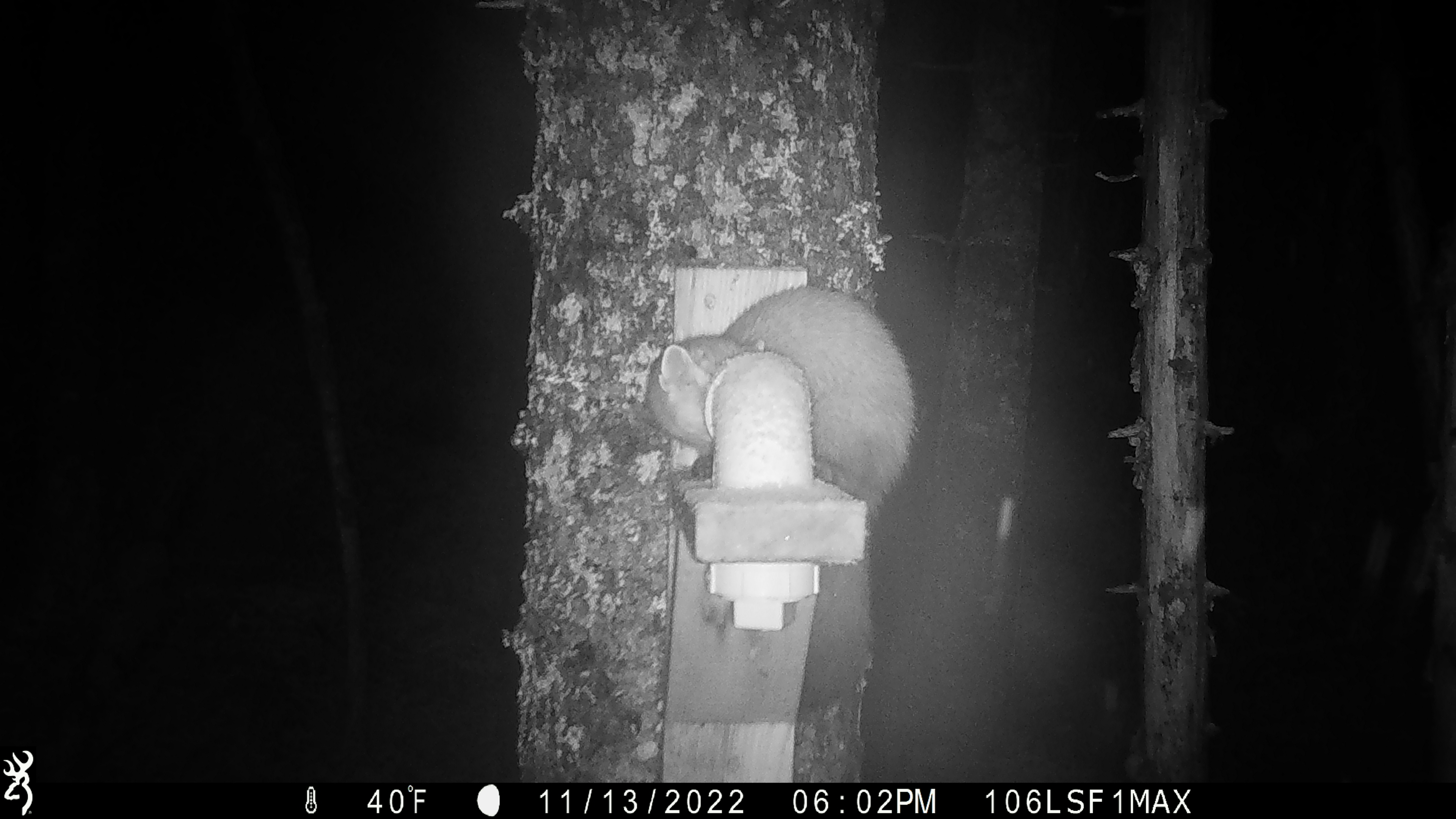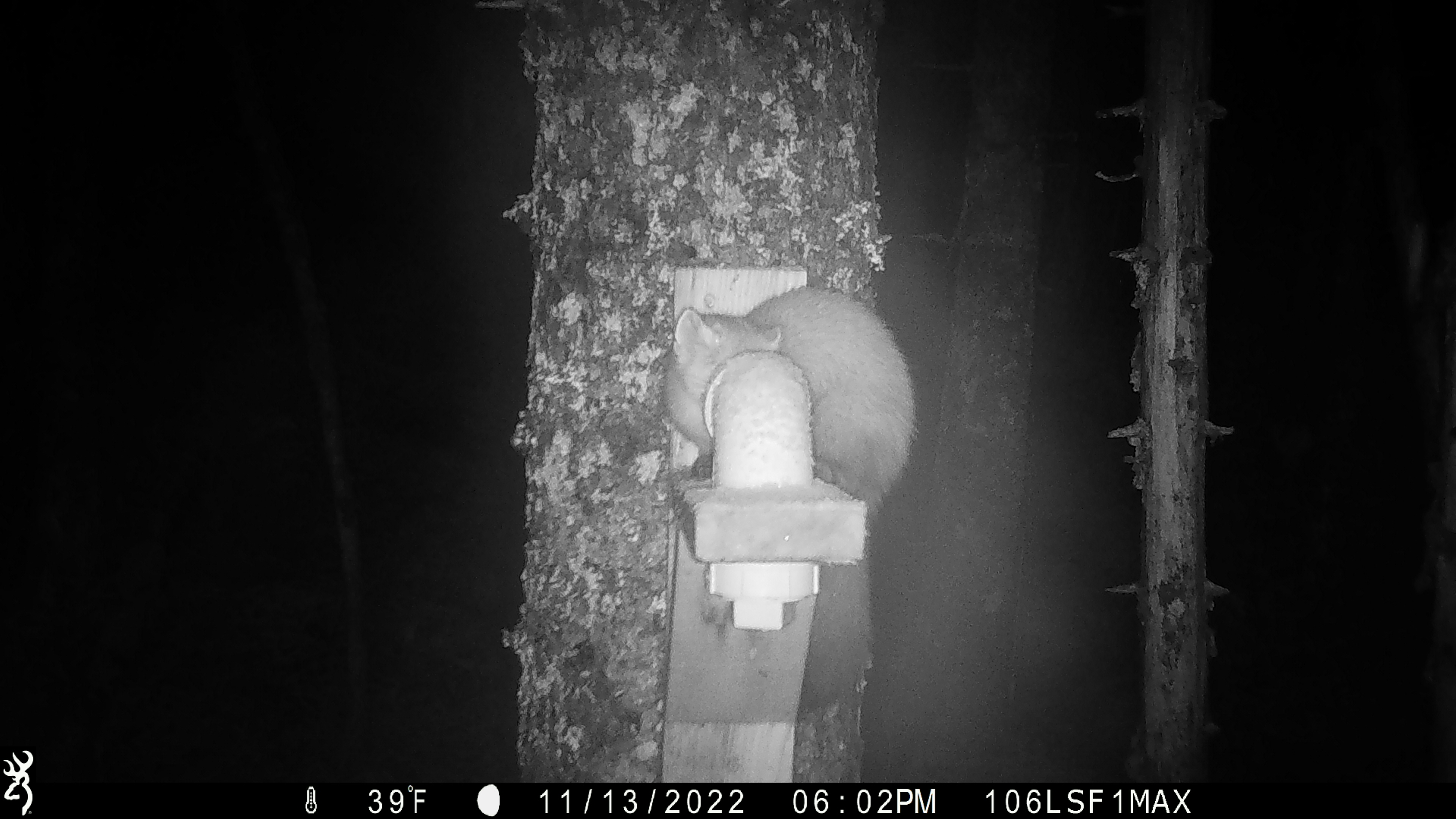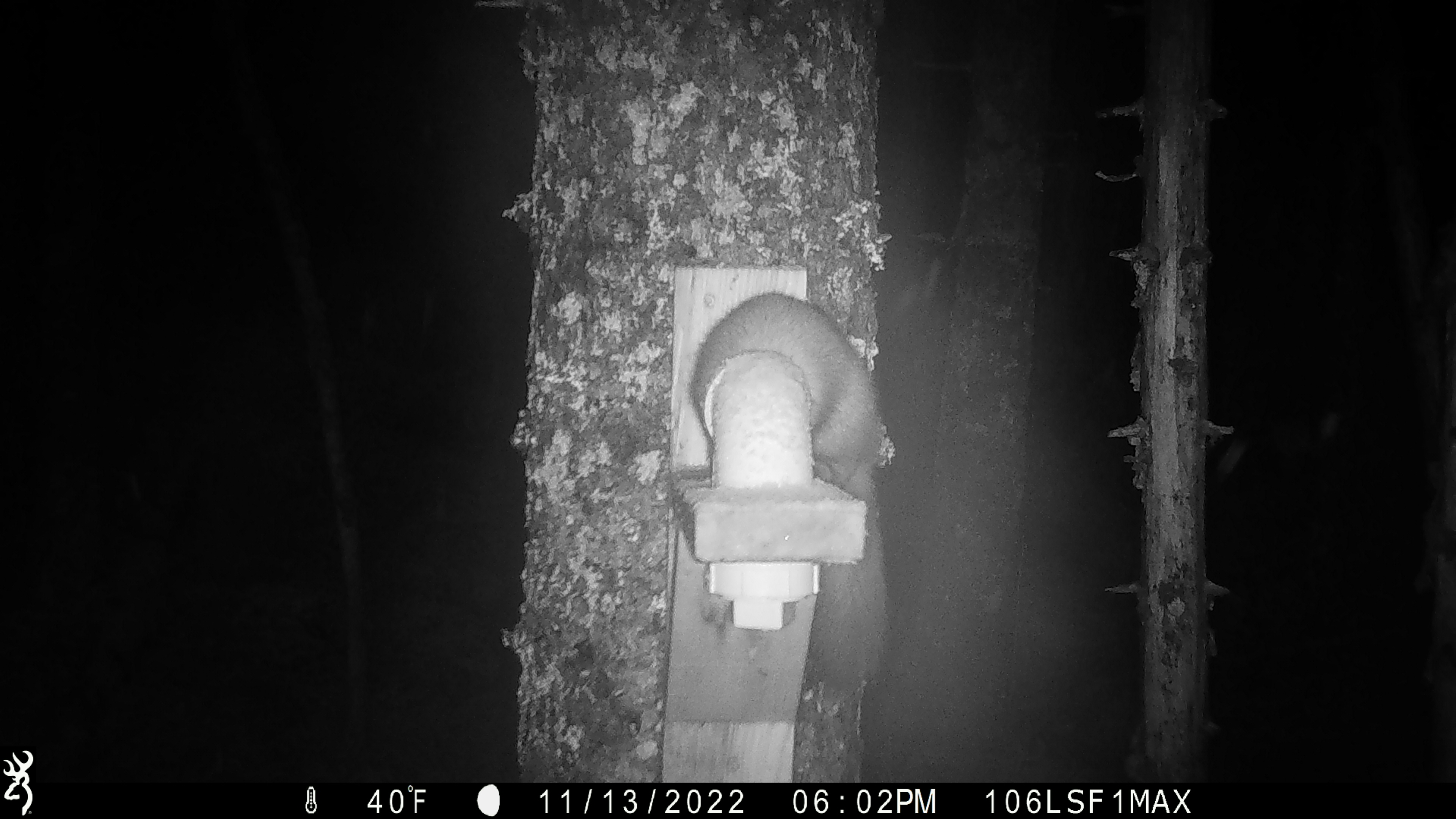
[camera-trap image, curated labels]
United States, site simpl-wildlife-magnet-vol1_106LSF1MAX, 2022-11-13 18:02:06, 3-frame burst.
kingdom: Animalia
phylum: Chordata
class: Mammalia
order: Carnivora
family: Mustelidae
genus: Martes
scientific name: Martes americana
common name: american marten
American marten (Martes americana).